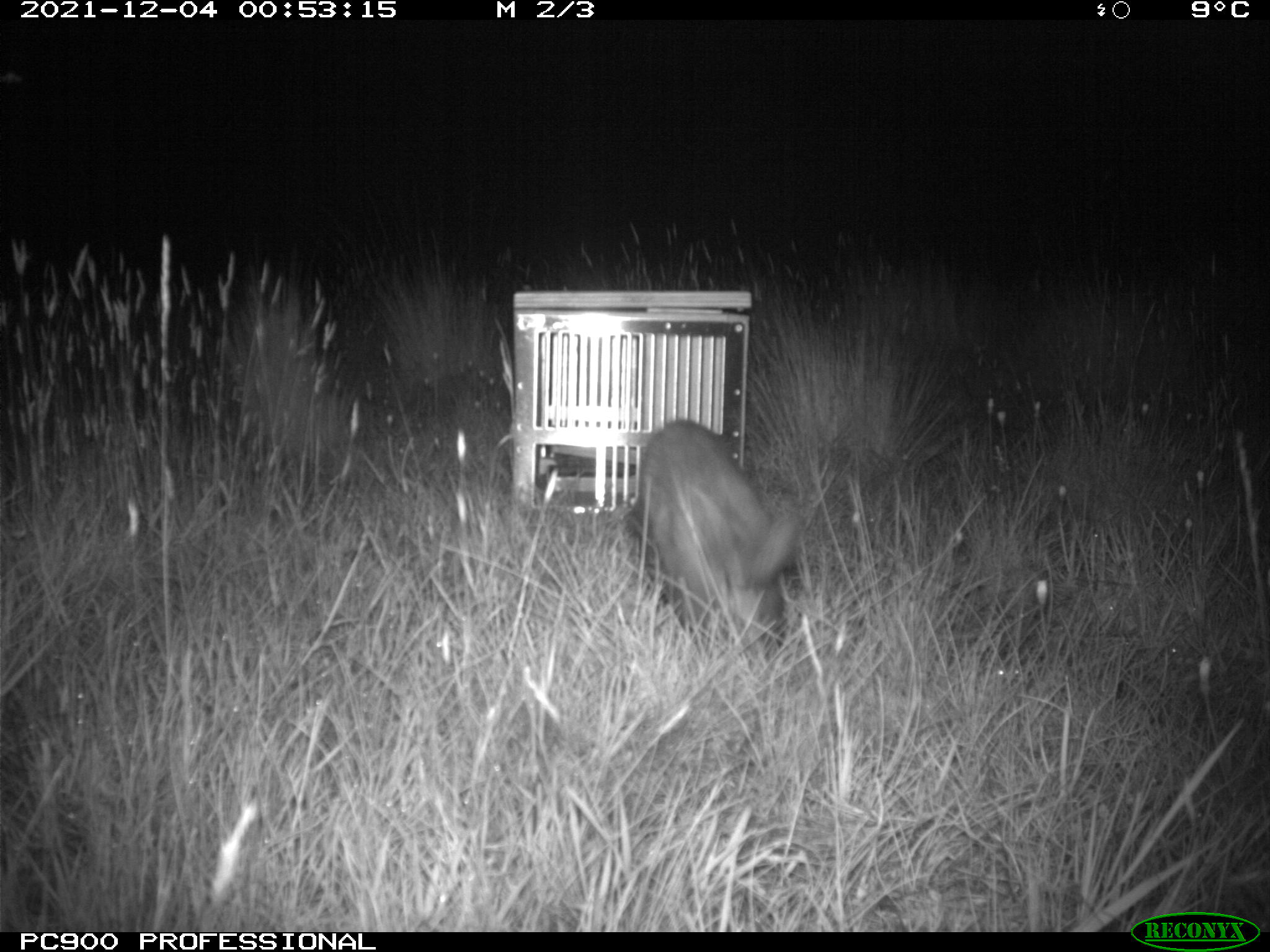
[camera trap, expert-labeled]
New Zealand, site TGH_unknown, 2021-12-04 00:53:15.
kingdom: Animalia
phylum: Chordata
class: Mammalia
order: Carnivora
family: Mustelidae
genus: Mustela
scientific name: Mustela furo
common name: ferret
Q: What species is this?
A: Ferret (Mustela furo).